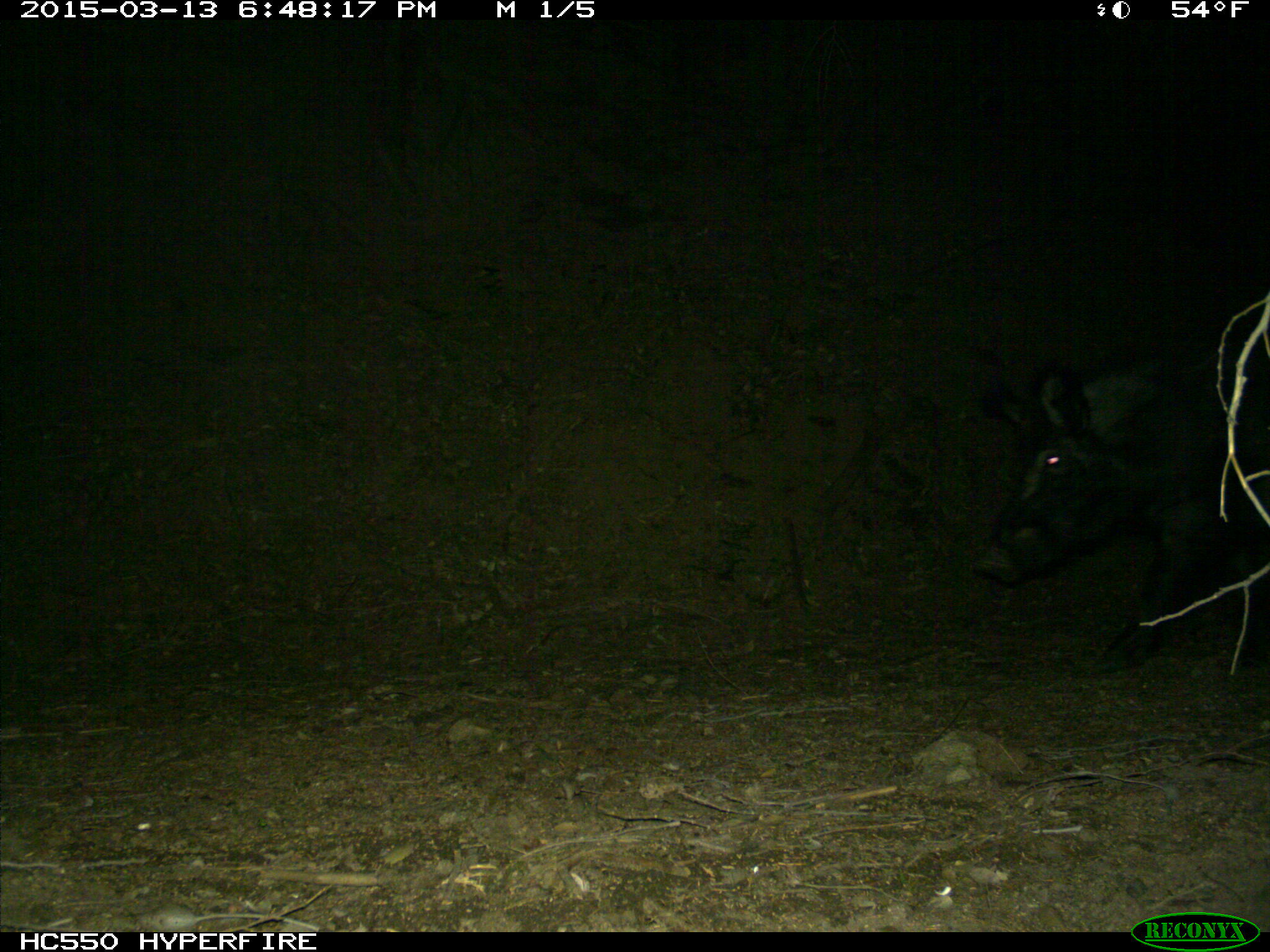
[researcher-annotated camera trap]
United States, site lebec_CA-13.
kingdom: Animalia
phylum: Chordata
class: Mammalia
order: Artiodactyla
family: Suidae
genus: Sus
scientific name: Sus scrofa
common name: wild boar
Sus scrofa (wild boar).